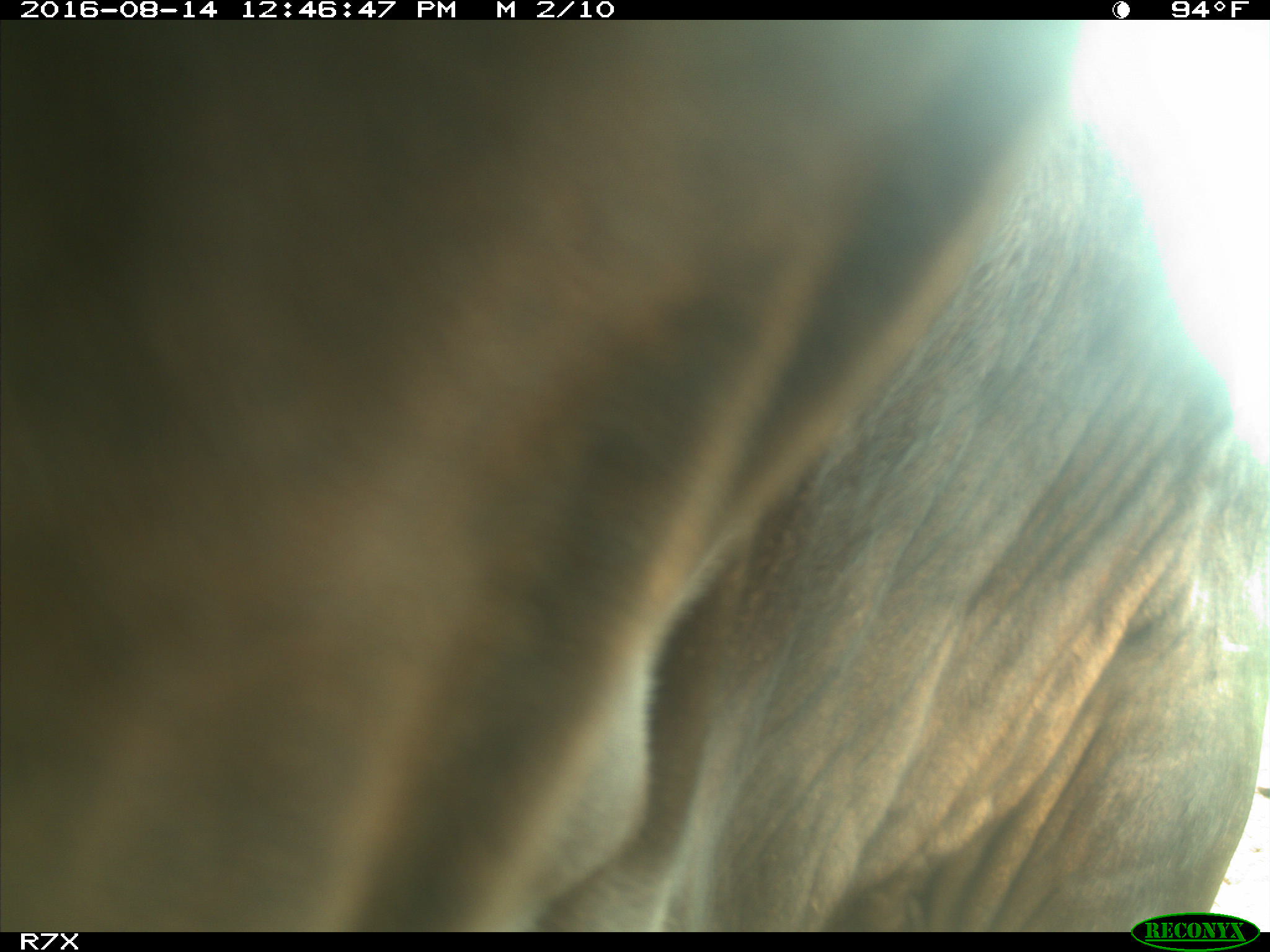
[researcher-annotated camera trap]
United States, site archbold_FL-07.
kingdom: Animalia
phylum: Chordata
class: Mammalia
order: Artiodactyla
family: Bovidae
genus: Bos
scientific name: Bos taurus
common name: domestic cow